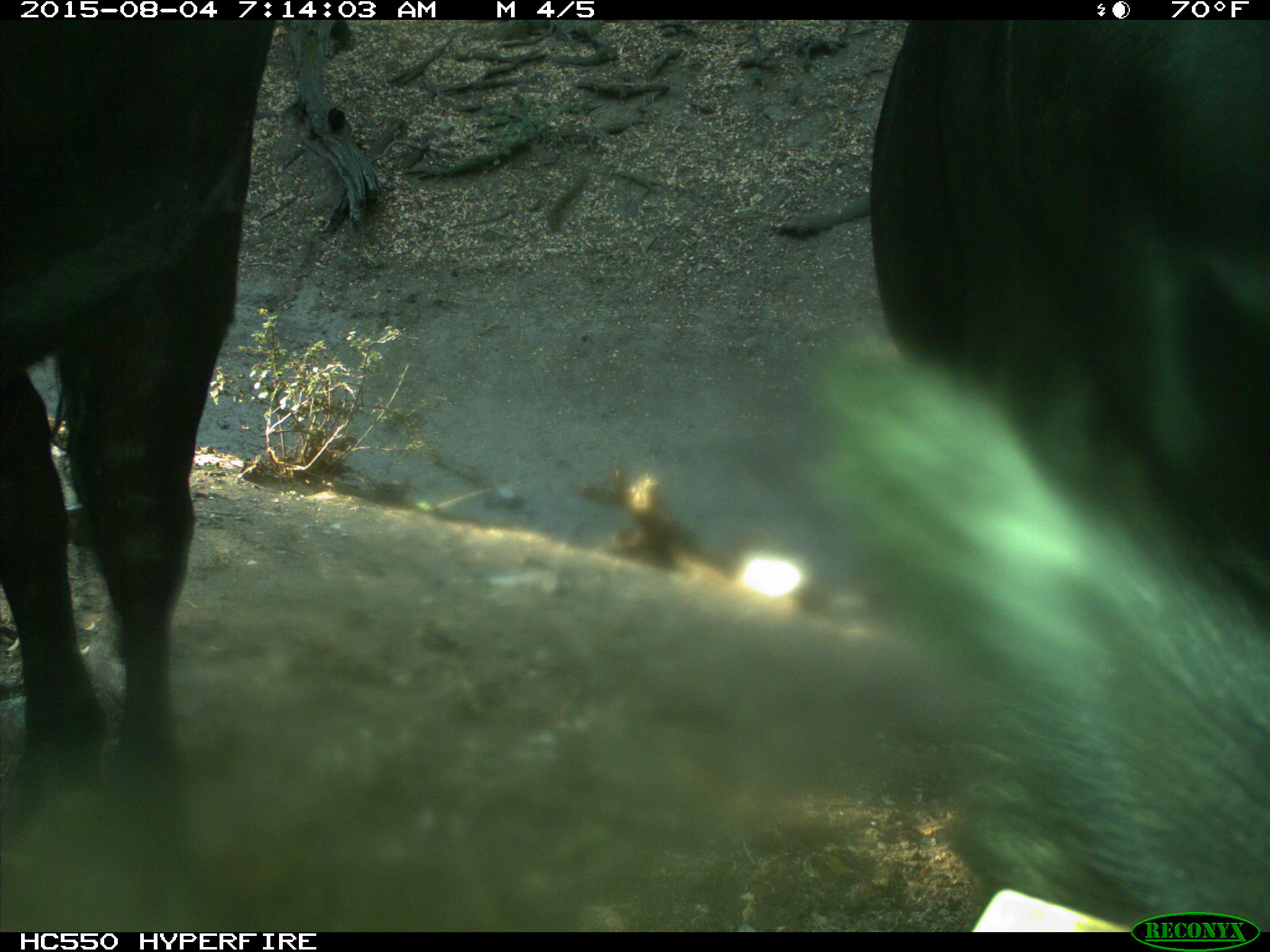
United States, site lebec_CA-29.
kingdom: Animalia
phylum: Chordata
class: Mammalia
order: Artiodactyla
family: Bovidae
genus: Bos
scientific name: Bos taurus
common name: domestic cow